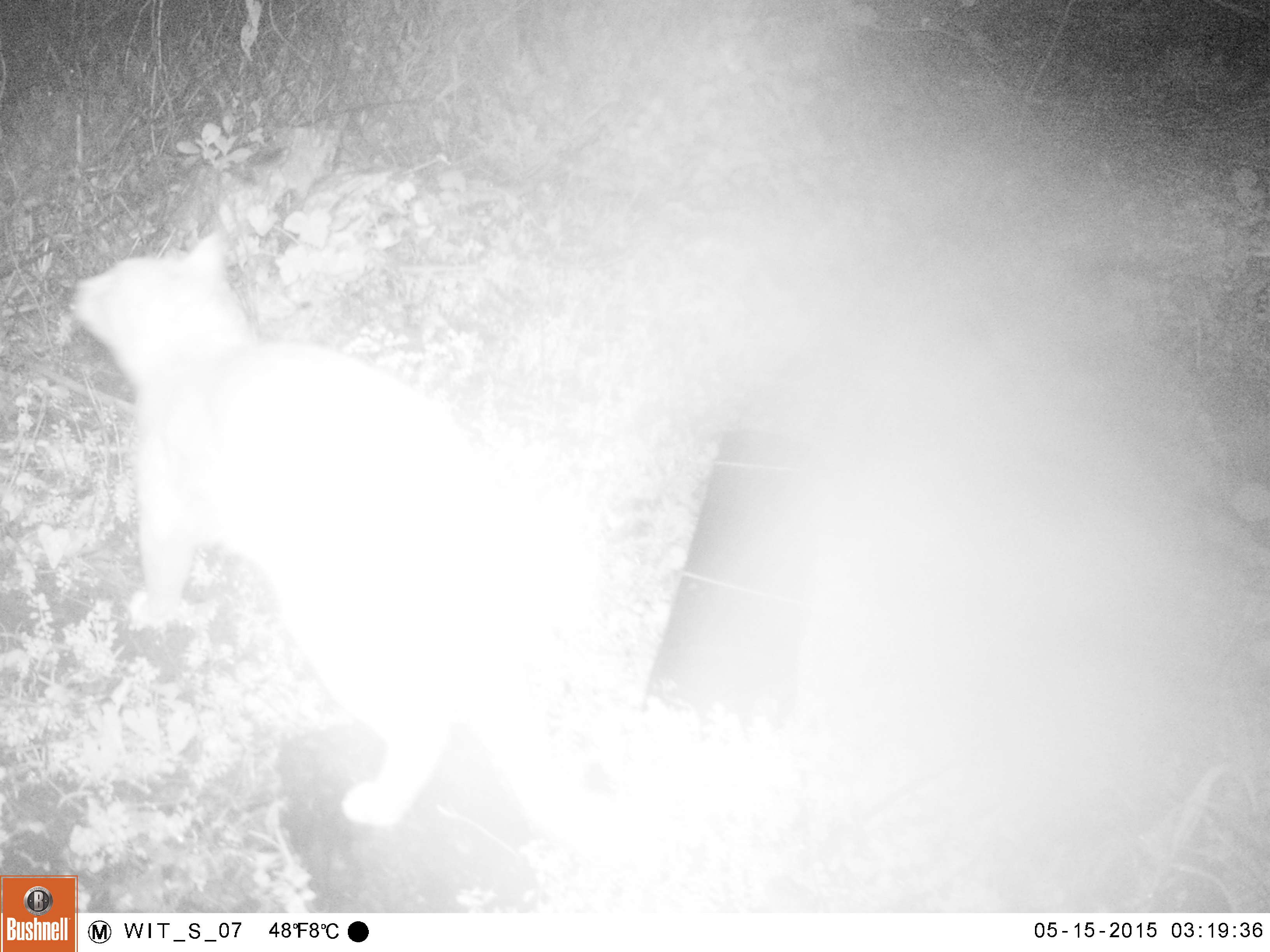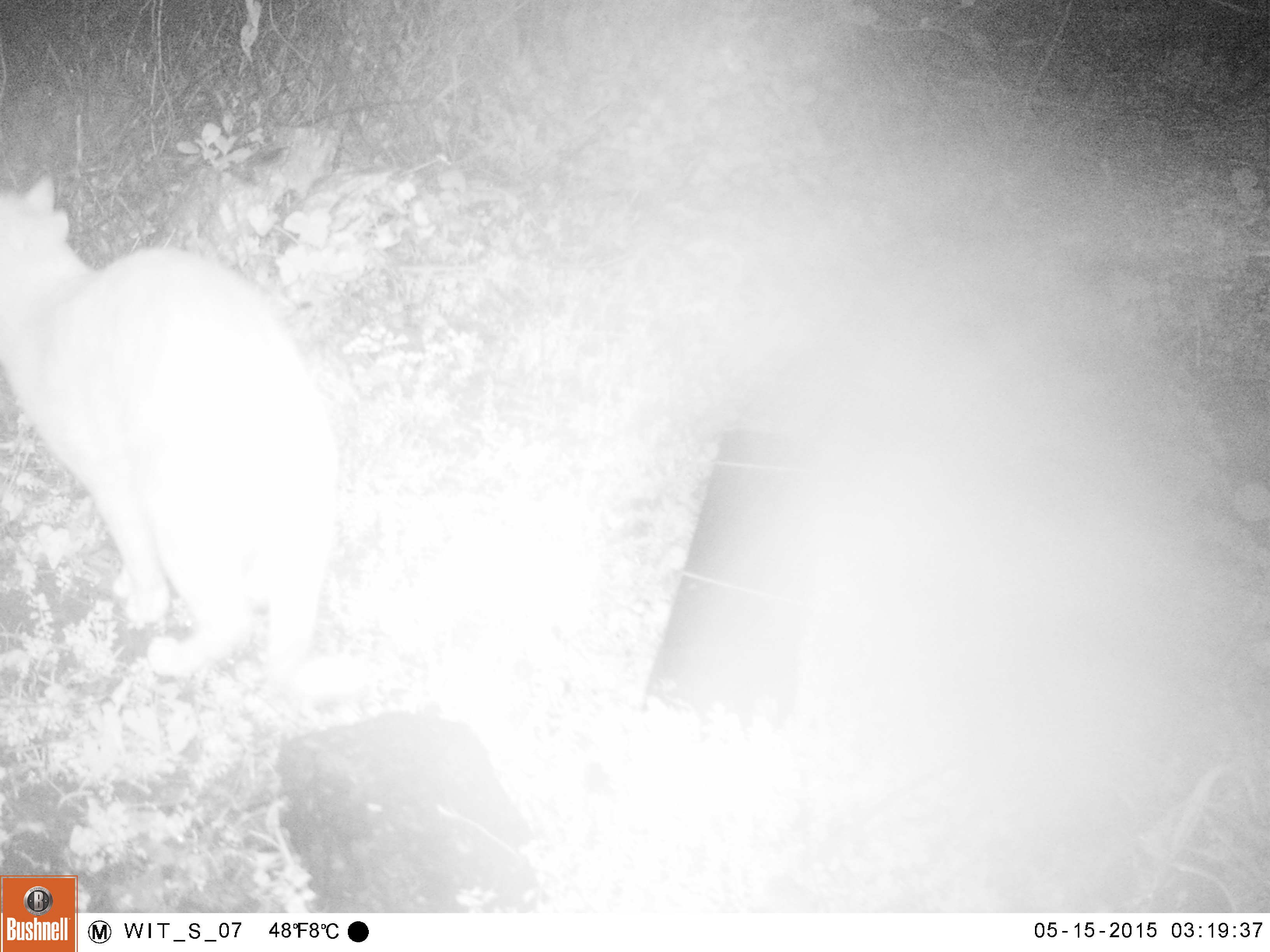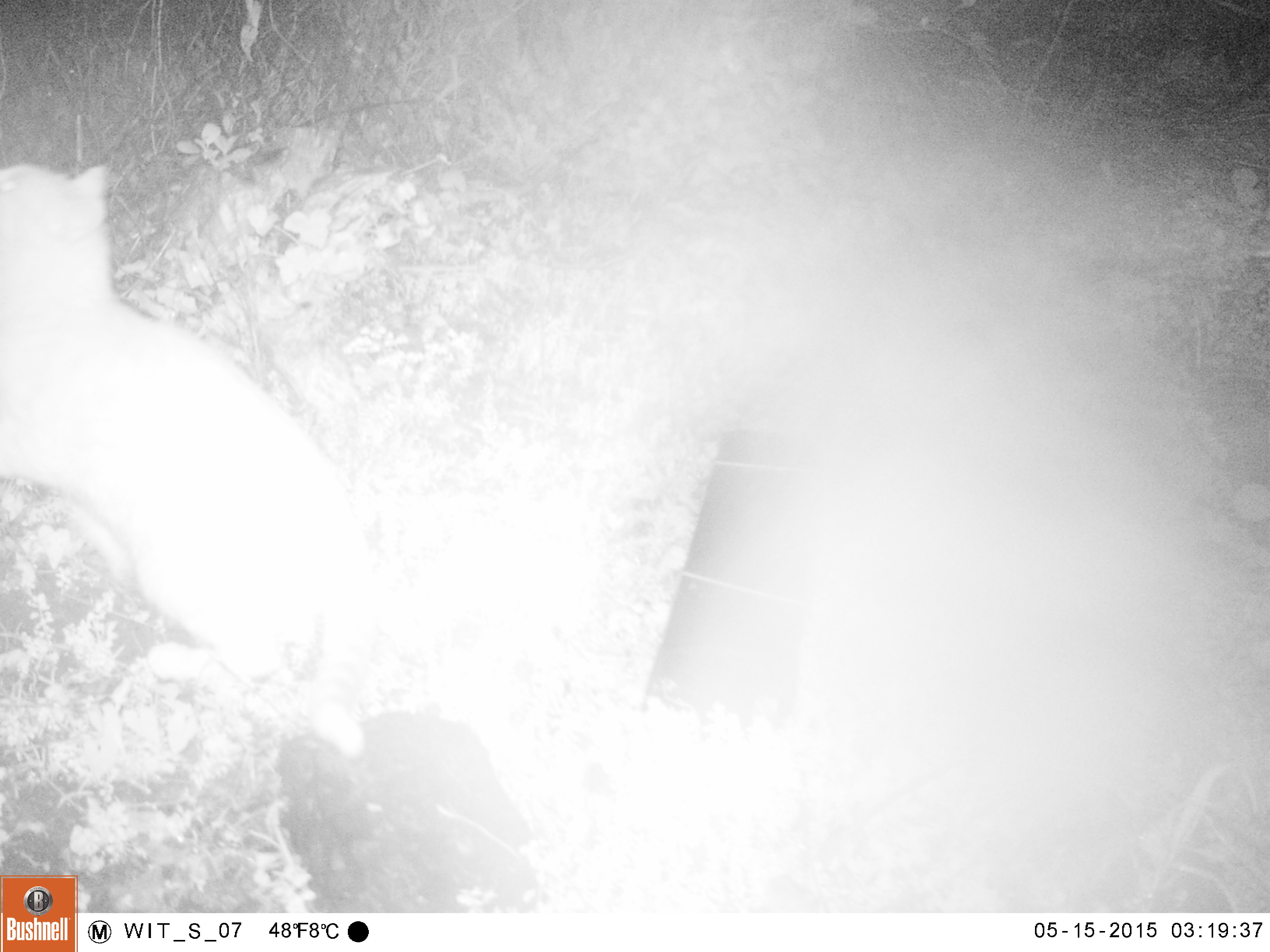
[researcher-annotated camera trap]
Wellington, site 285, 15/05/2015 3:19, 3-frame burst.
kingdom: Animalia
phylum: Chordata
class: Mammalia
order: Carnivora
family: Felidae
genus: Felis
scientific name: Felis catus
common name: cat